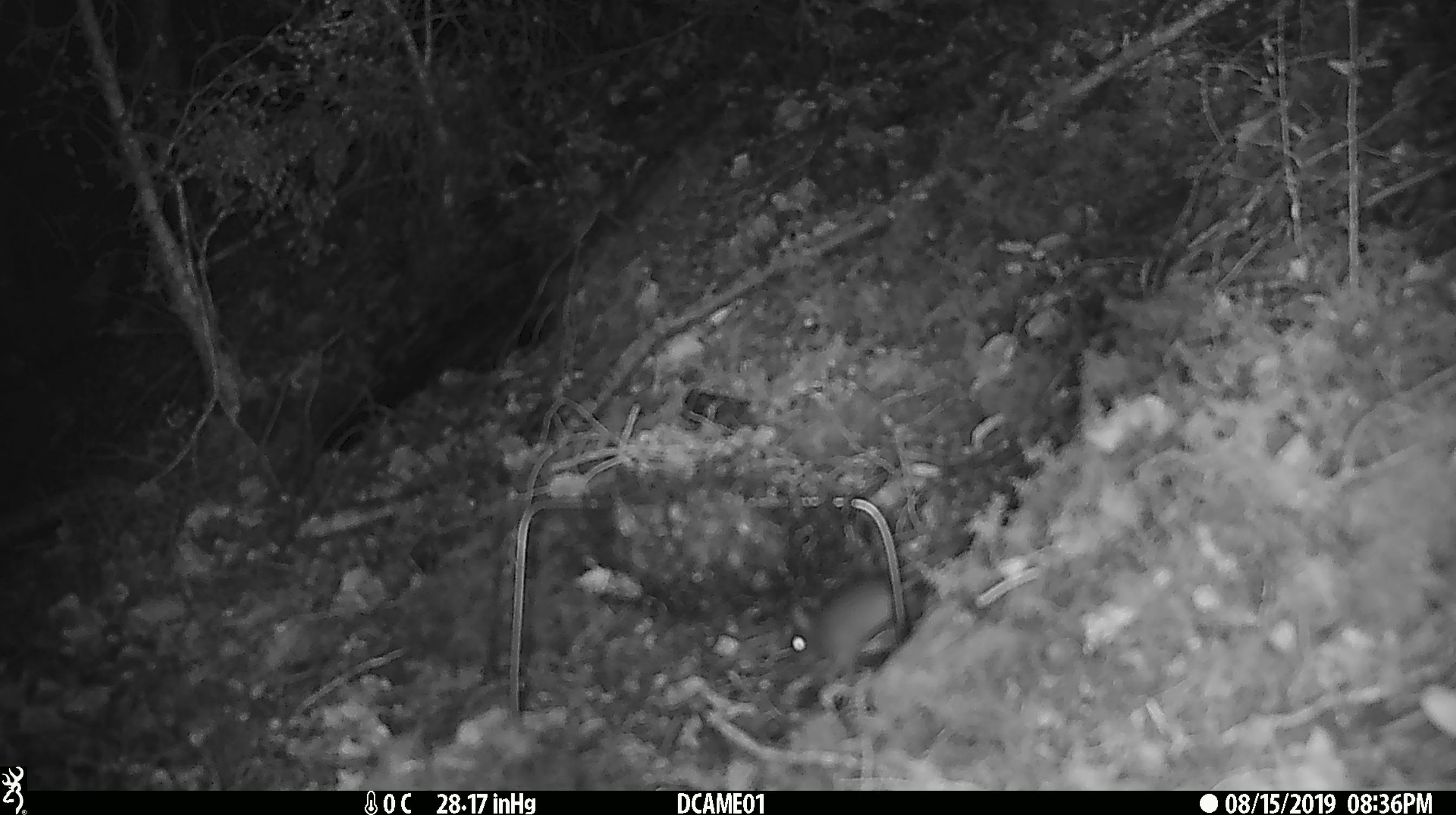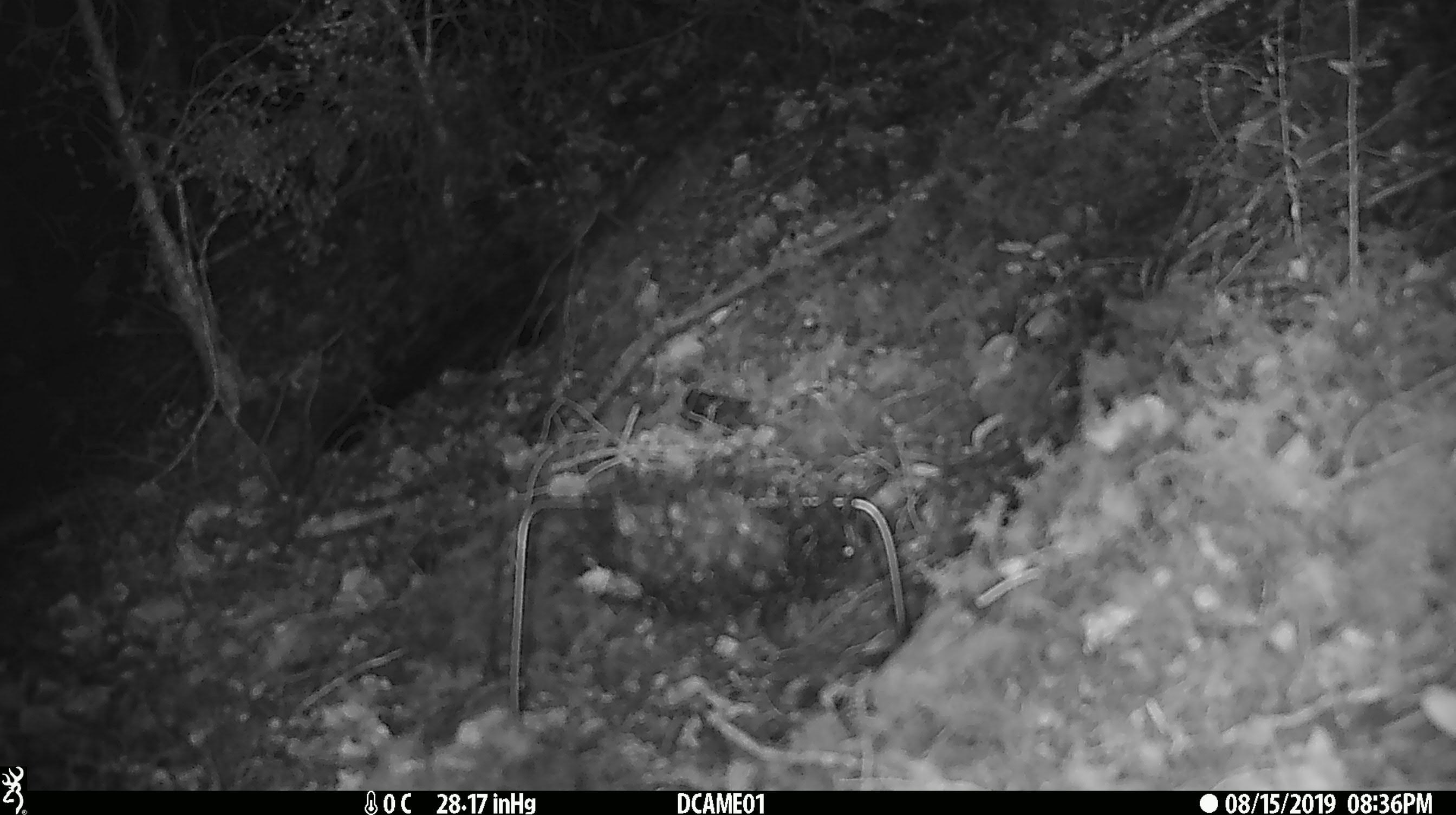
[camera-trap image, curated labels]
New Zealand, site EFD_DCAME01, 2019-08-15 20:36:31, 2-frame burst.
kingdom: Animalia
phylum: Chordata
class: Mammalia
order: Rodentia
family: Muridae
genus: Mus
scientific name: Mus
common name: mouse